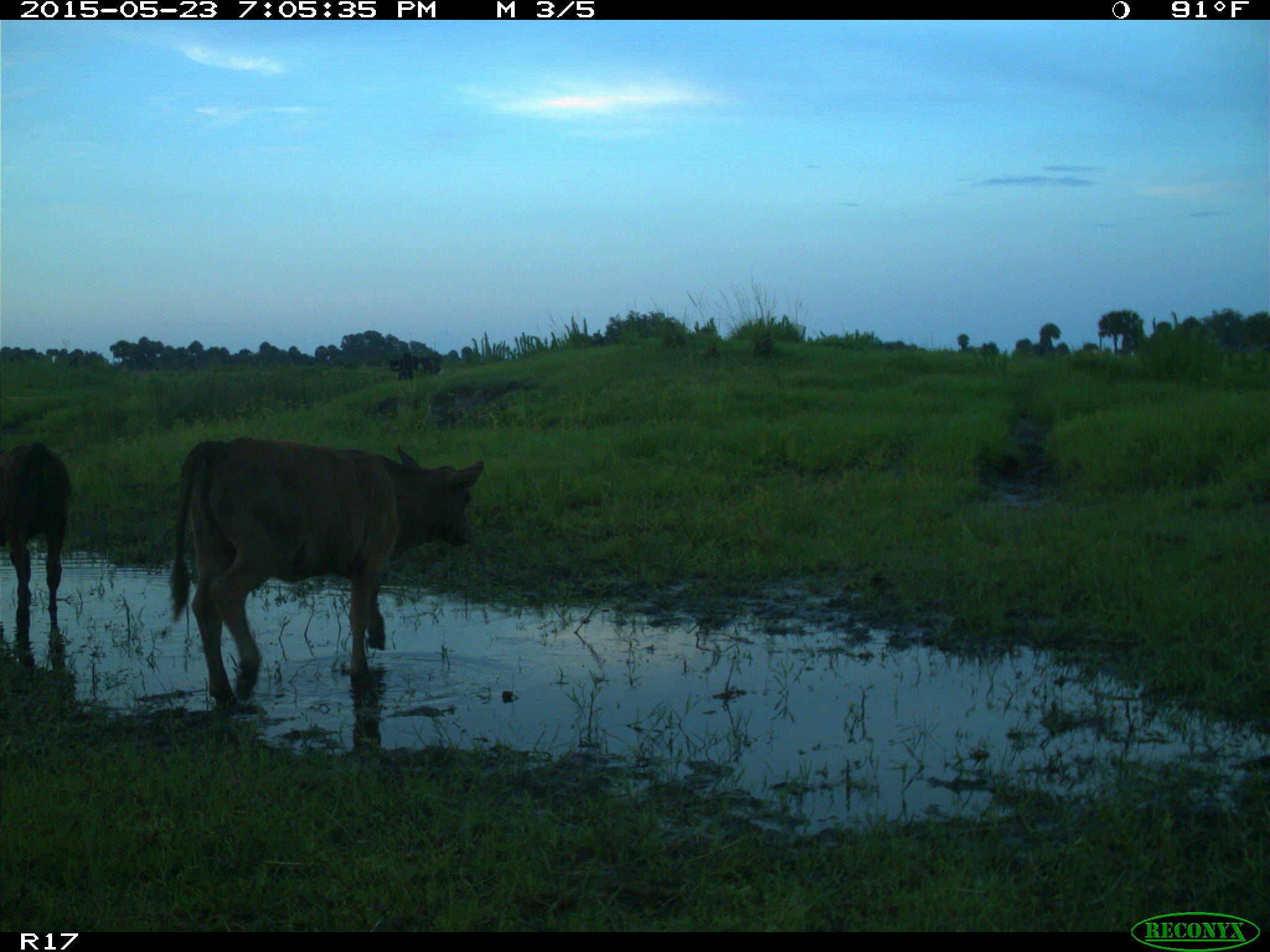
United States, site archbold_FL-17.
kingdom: Animalia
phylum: Chordata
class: Mammalia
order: Artiodactyla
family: Bovidae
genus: Bos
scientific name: Bos taurus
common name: domestic cow